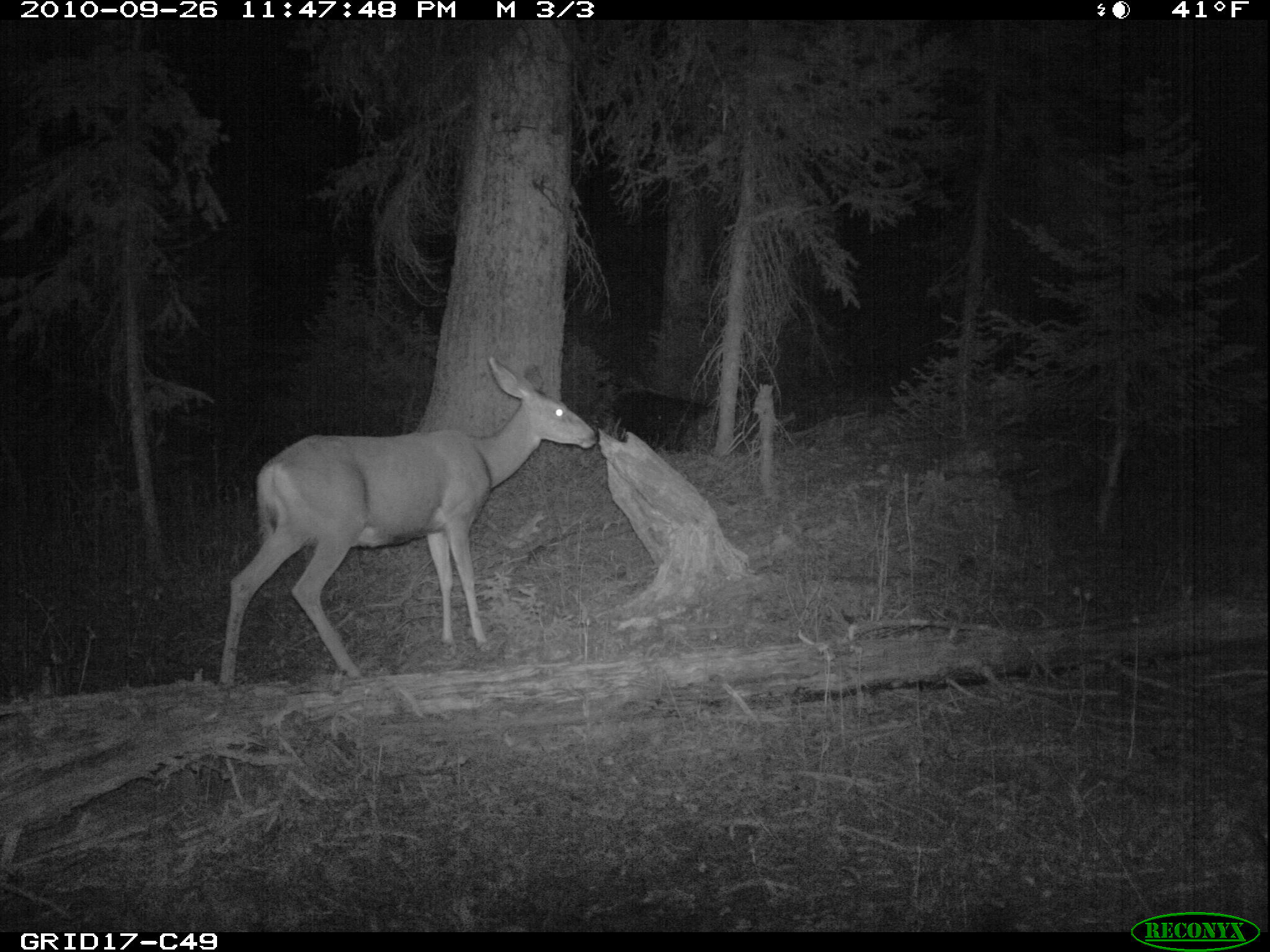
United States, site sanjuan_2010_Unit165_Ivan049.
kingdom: Animalia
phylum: Chordata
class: Mammalia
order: Artiodactyla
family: Cervidae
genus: Odocoileus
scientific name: Odocoileus hemionus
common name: mule deer